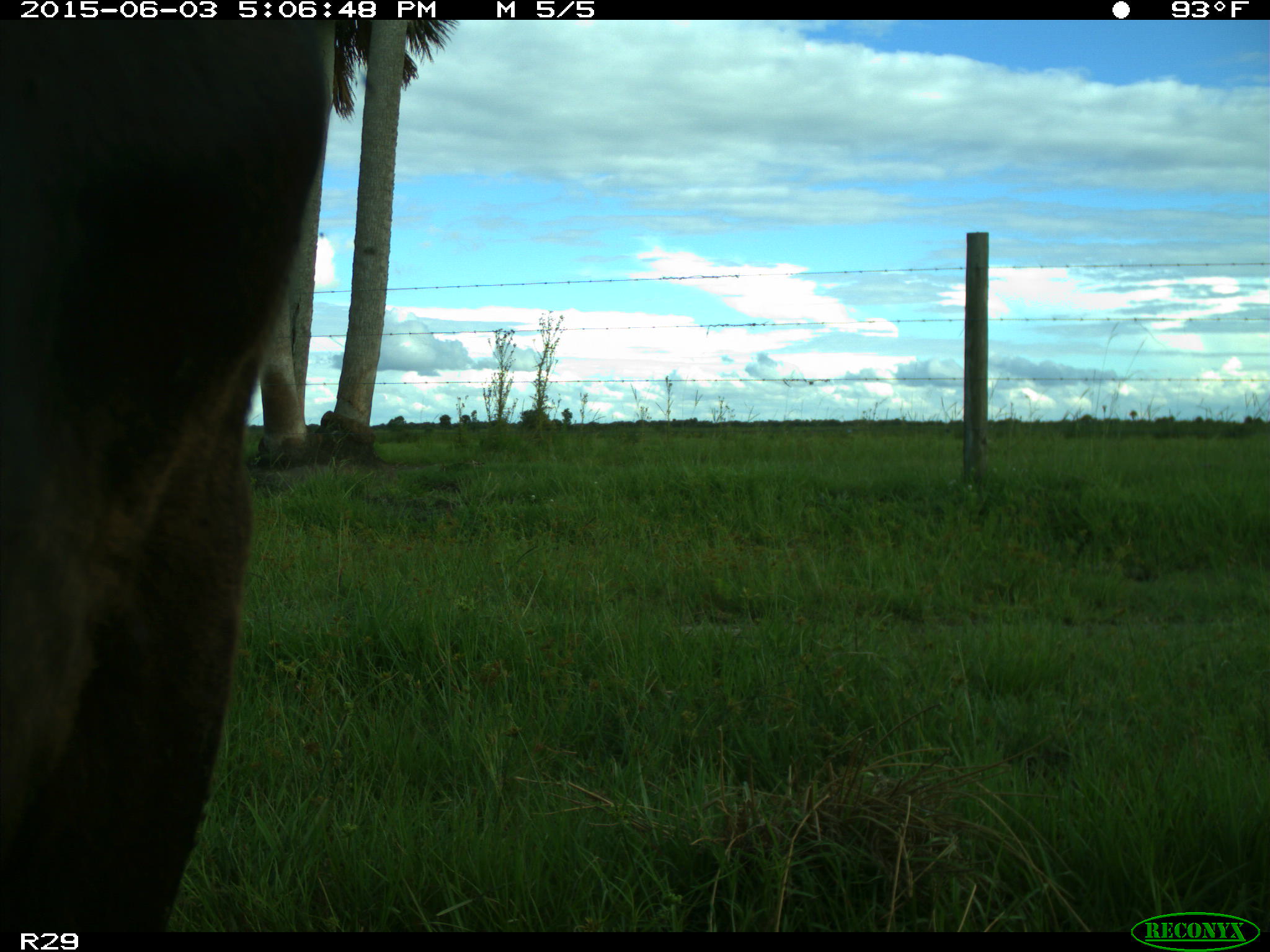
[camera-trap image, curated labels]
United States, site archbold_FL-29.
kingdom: Animalia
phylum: Chordata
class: Mammalia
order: Artiodactyla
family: Bovidae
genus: Bos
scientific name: Bos taurus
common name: domestic cow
Bos taurus (domestic cow).